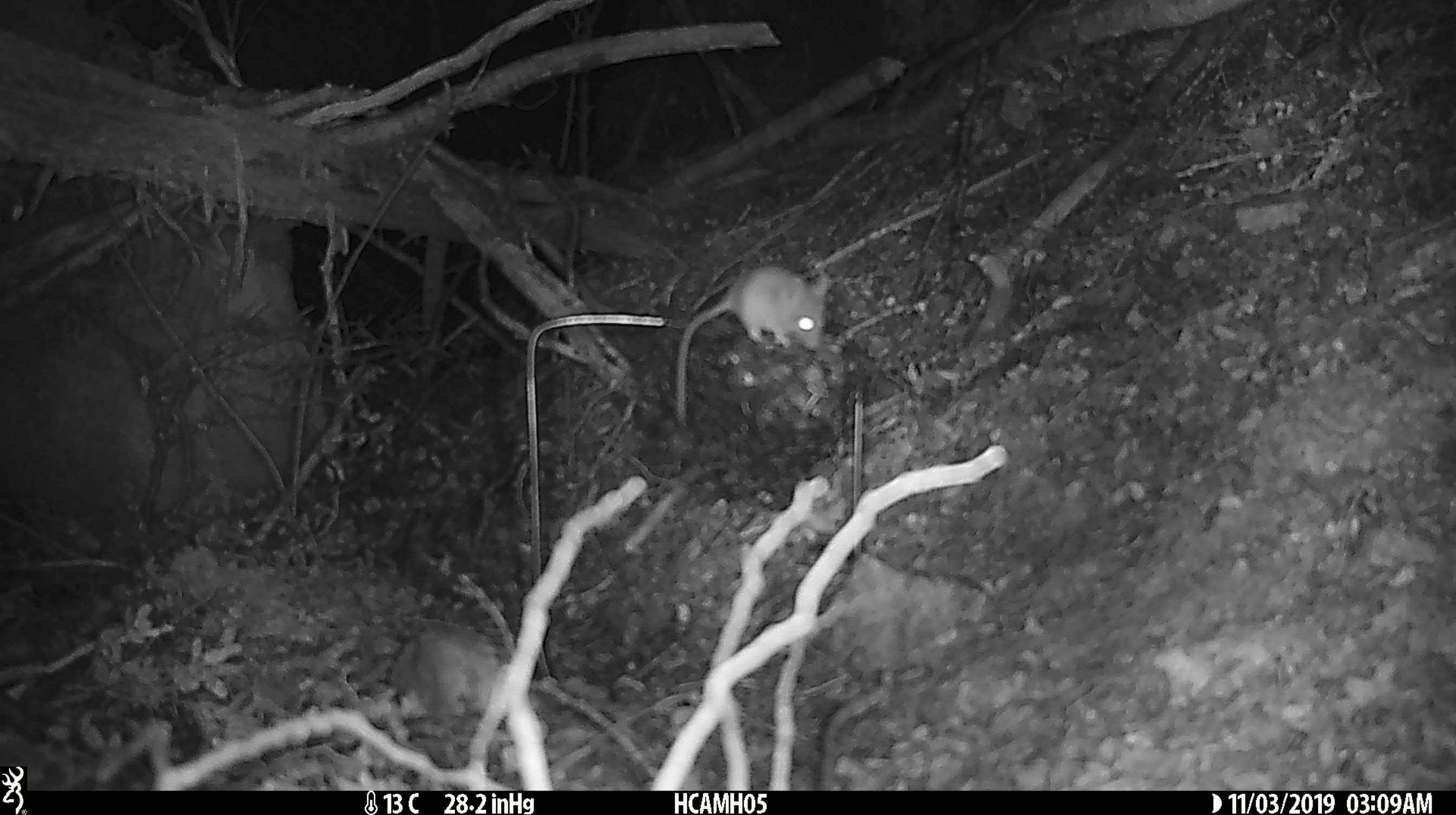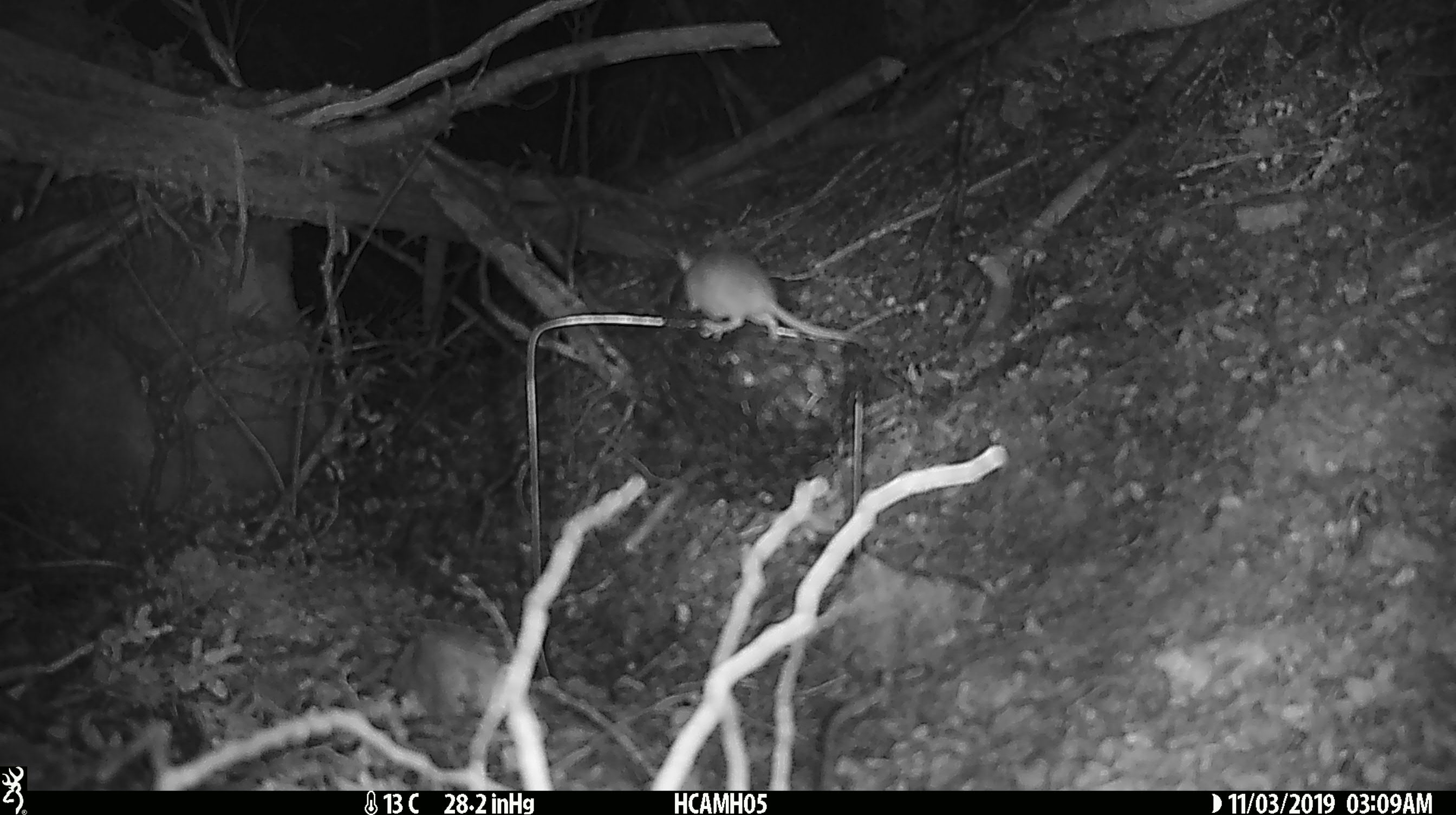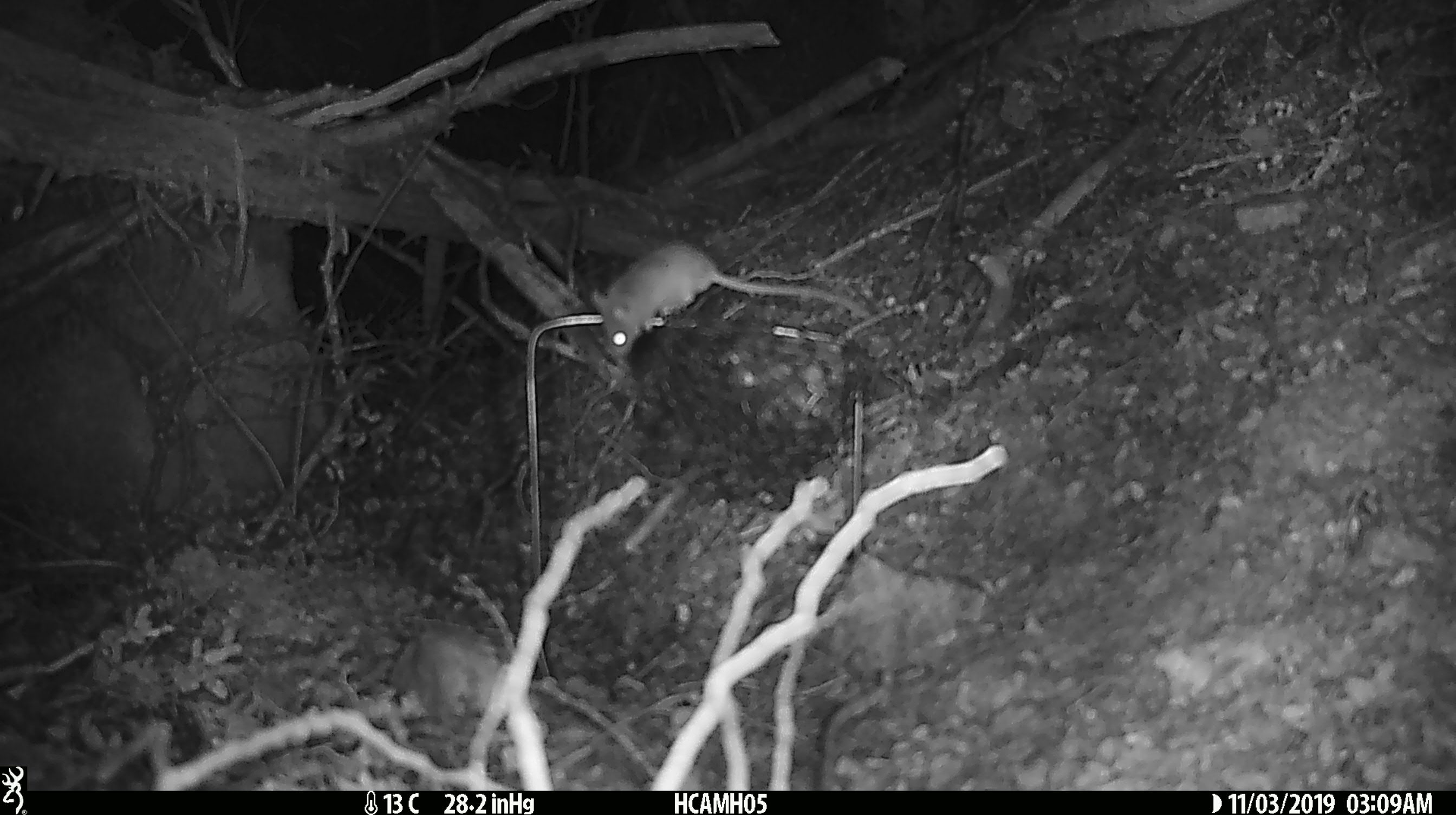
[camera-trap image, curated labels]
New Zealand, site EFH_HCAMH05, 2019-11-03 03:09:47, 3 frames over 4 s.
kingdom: Animalia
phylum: Chordata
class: Mammalia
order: Rodentia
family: Muridae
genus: Mus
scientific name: Mus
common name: mouse